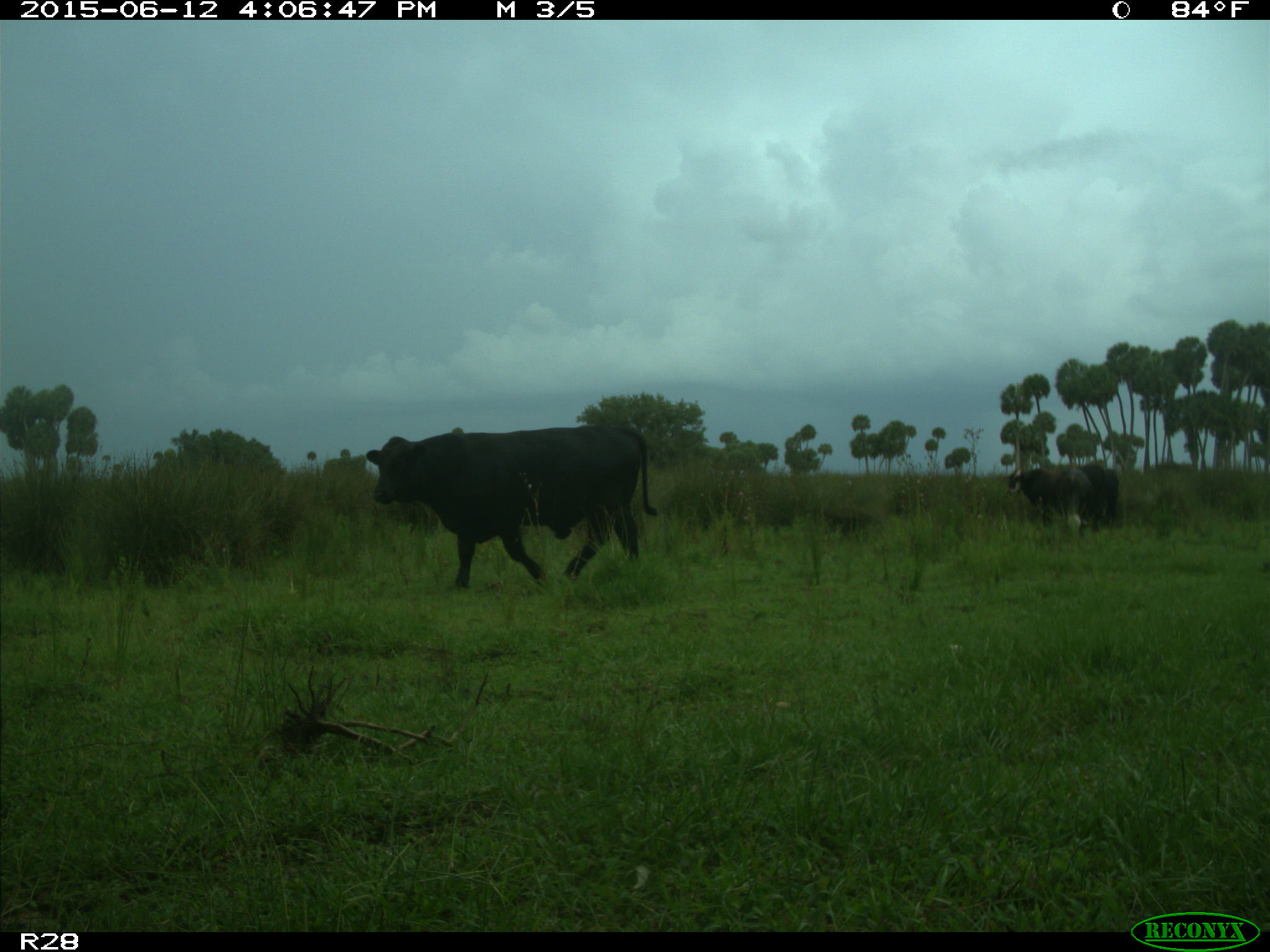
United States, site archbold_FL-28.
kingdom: Animalia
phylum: Chordata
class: Mammalia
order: Artiodactyla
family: Bovidae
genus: Bos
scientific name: Bos taurus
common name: domestic cow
Bos taurus (domestic cow).